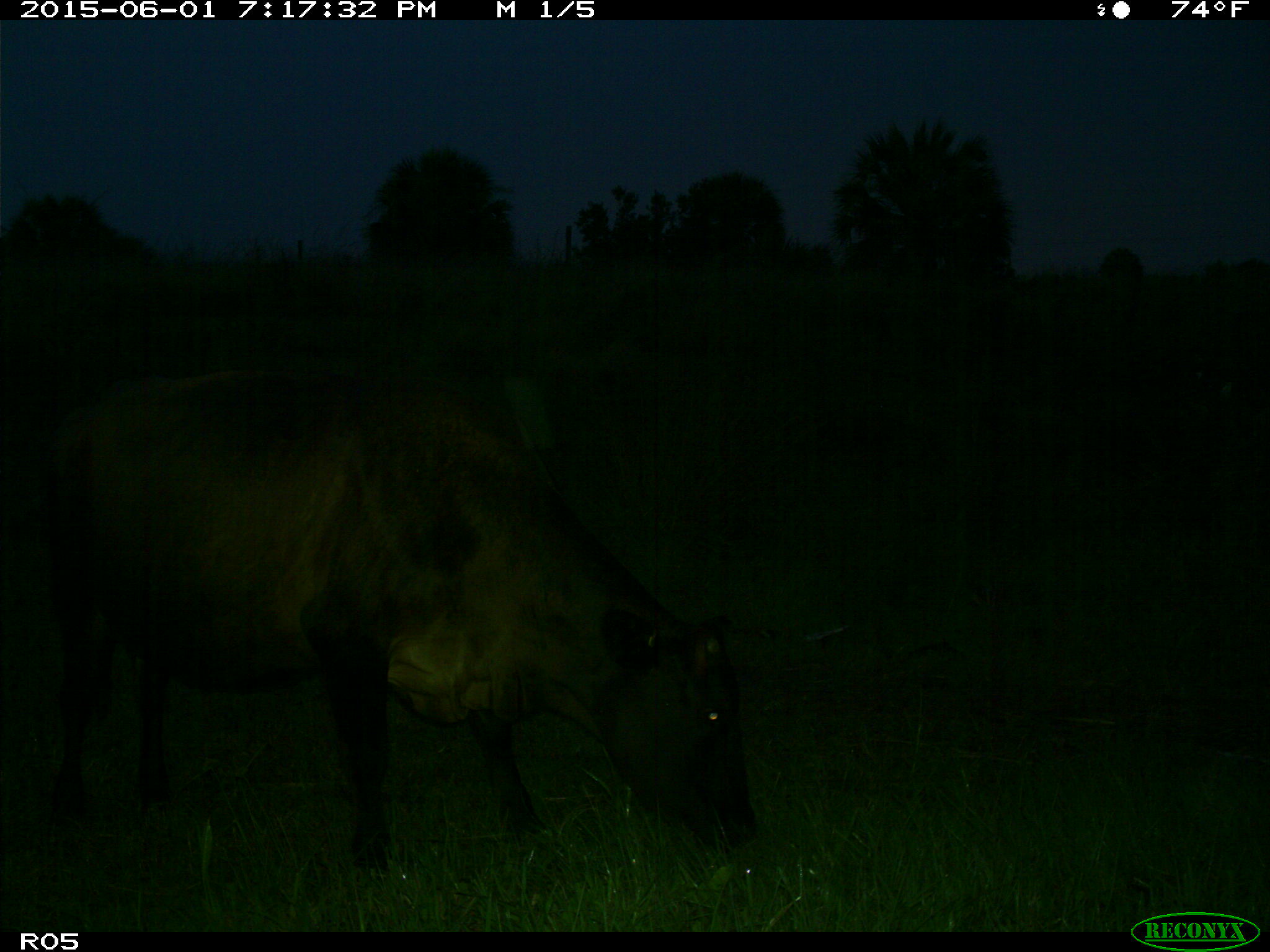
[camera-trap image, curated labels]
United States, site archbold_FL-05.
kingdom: Animalia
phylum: Chordata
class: Mammalia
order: Artiodactyla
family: Bovidae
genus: Bos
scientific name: Bos taurus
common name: domestic cow